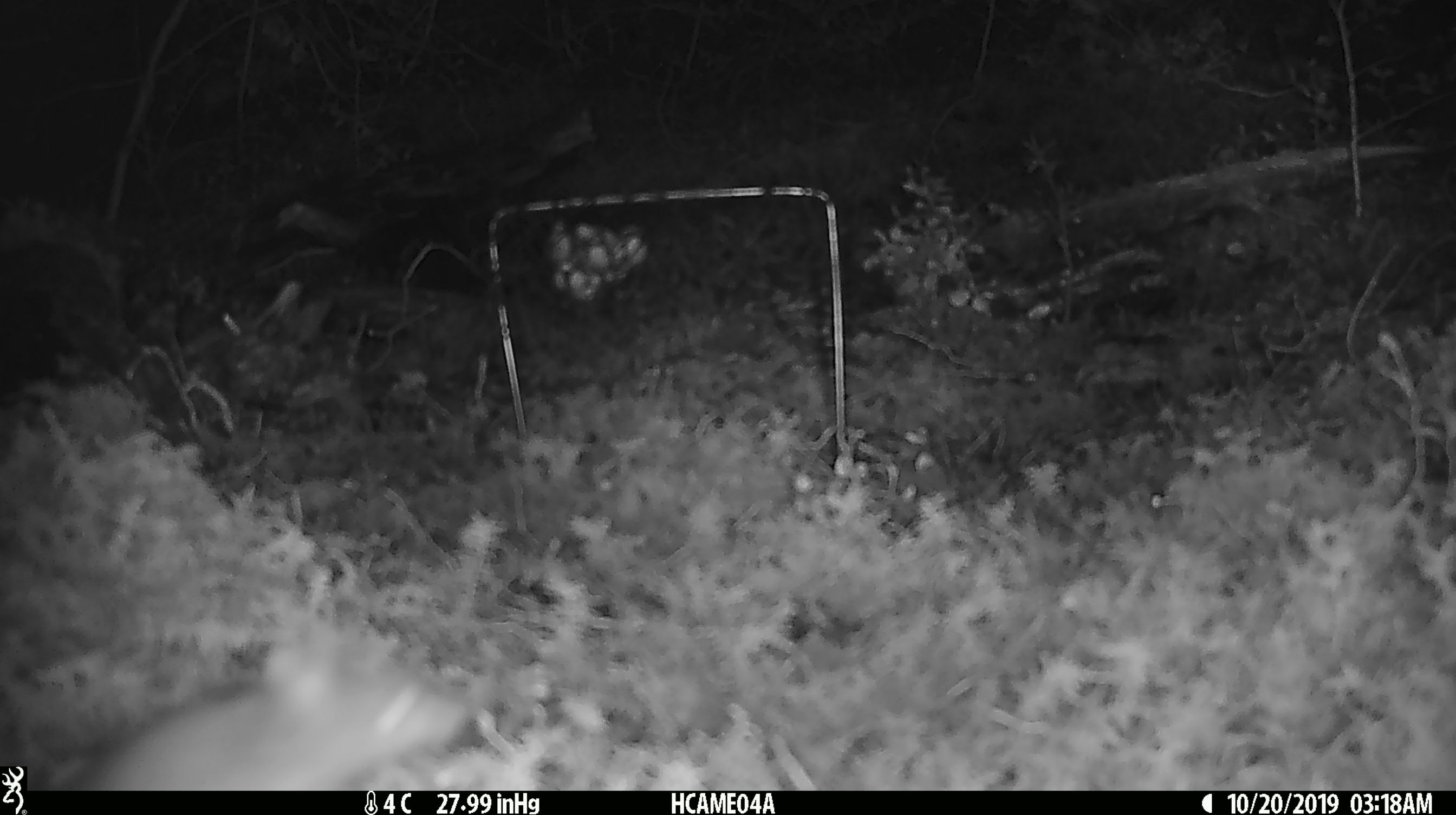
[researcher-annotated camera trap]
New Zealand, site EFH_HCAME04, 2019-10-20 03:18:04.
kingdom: Animalia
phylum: Chordata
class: Mammalia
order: Rodentia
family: Muridae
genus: Mus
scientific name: Mus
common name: mouse